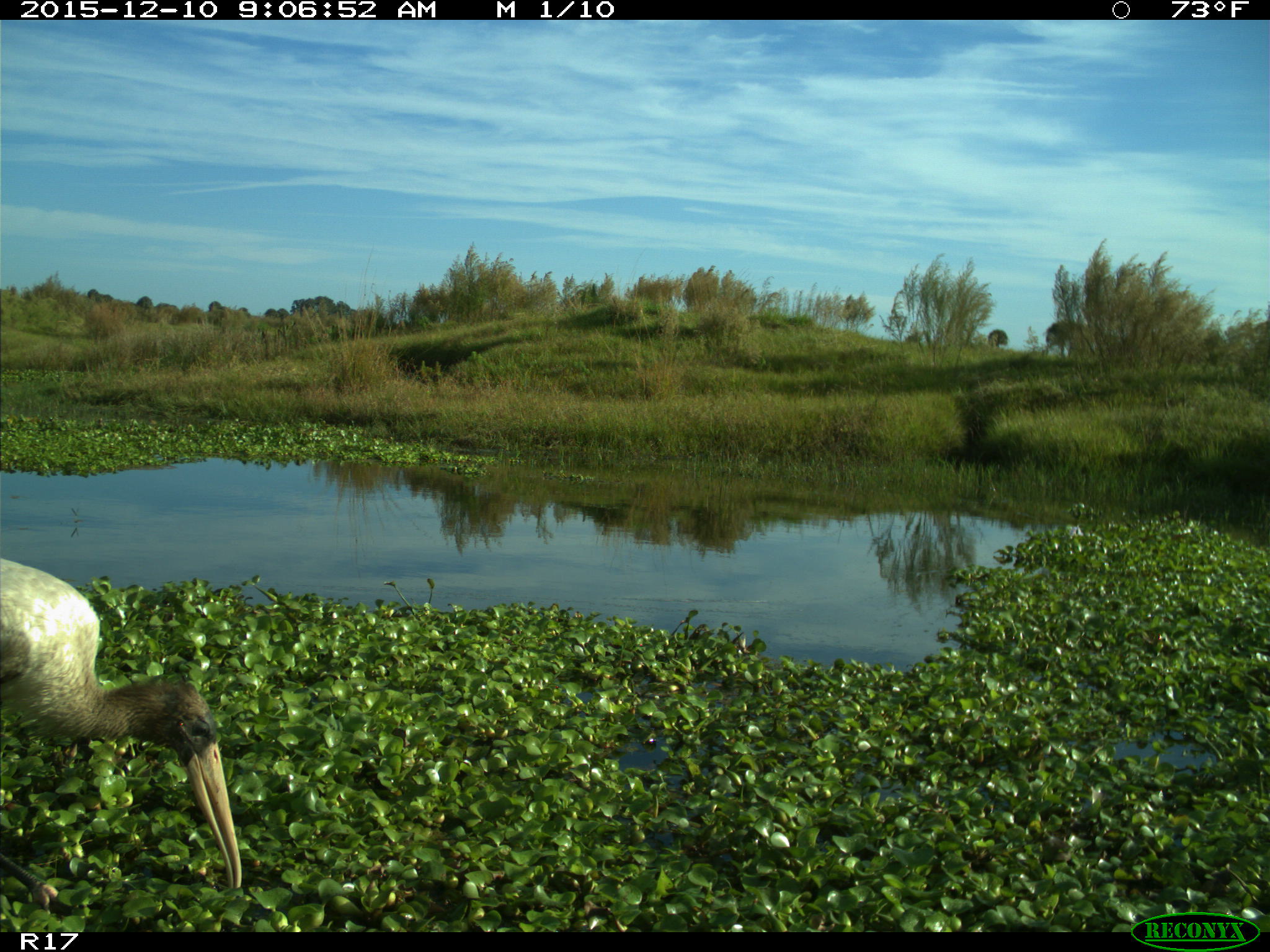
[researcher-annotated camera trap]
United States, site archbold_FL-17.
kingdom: Animalia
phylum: Chordata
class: Aves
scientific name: Aves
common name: birds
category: unidentified bird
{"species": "unidentified bird (birds) (Aves)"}